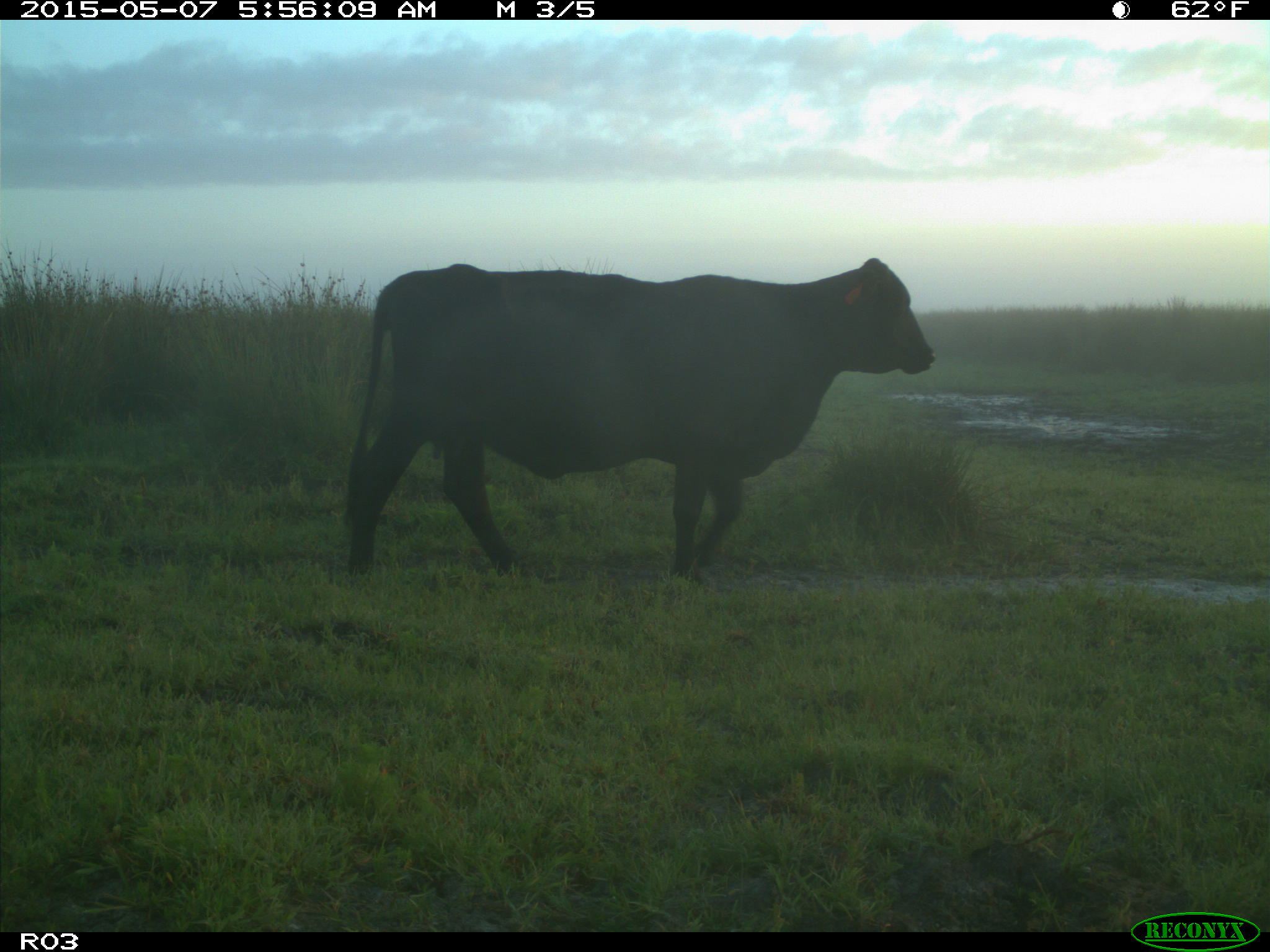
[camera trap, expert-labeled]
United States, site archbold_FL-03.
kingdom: Animalia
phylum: Chordata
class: Mammalia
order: Artiodactyla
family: Bovidae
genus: Bos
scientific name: Bos taurus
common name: domestic cow